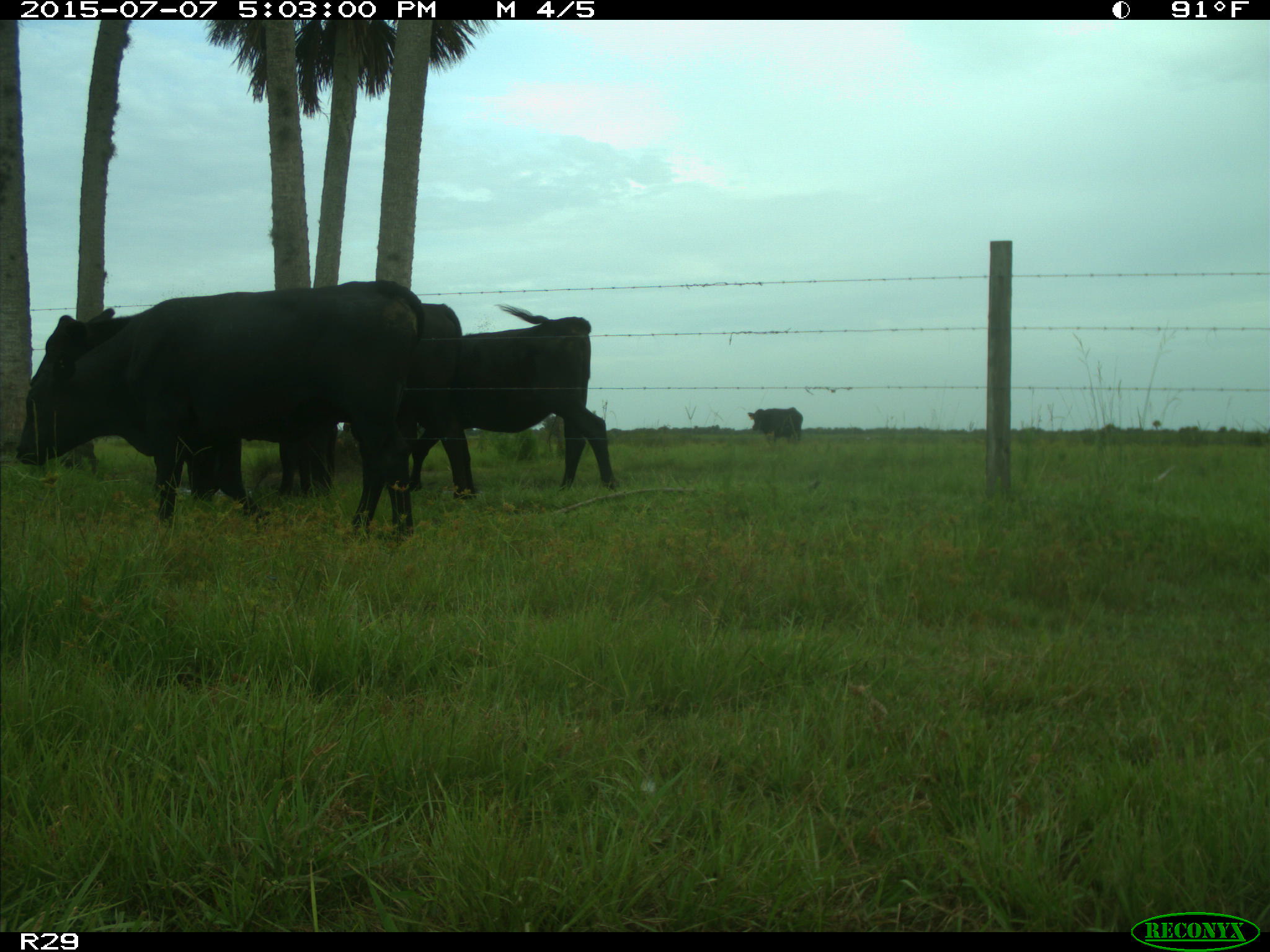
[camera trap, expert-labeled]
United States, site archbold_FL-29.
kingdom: Animalia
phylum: Chordata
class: Mammalia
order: Artiodactyla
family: Bovidae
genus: Bos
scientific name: Bos taurus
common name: domestic cow